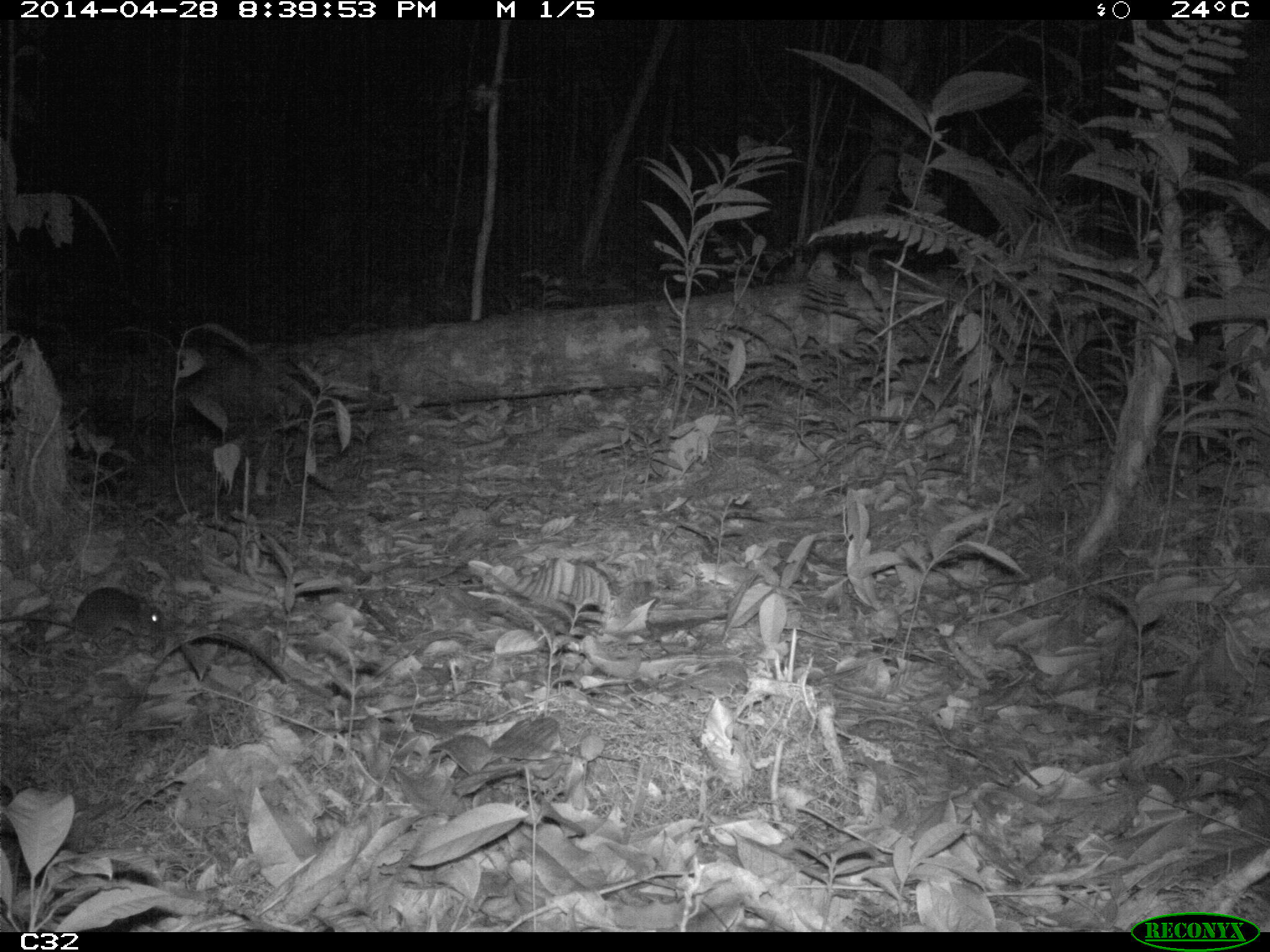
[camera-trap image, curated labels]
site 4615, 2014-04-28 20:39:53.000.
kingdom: Animalia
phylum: Chordata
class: Mammalia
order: Rodentia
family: Muridae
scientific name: Muridae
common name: mice, rats, and gerbils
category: unknown mouse or rat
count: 1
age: adult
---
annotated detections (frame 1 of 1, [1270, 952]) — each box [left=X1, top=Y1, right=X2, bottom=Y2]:
unknown mouse or rat: [left=0, top=586, right=167, bottom=649]